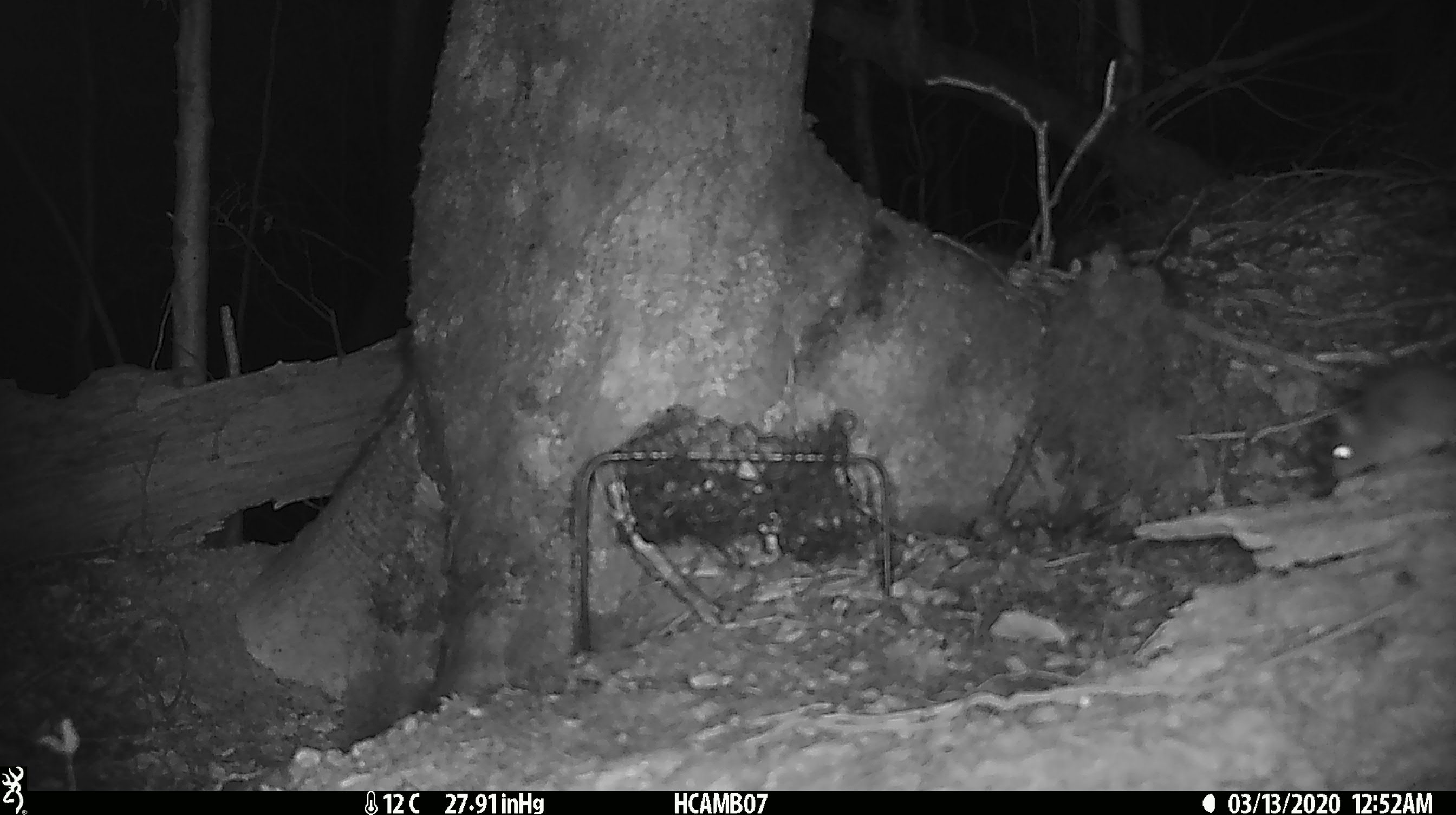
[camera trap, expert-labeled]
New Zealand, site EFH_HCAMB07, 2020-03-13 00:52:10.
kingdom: Animalia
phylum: Chordata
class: Mammalia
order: Rodentia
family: Muridae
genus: Mus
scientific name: Mus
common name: mouse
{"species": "mouse (Mus)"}